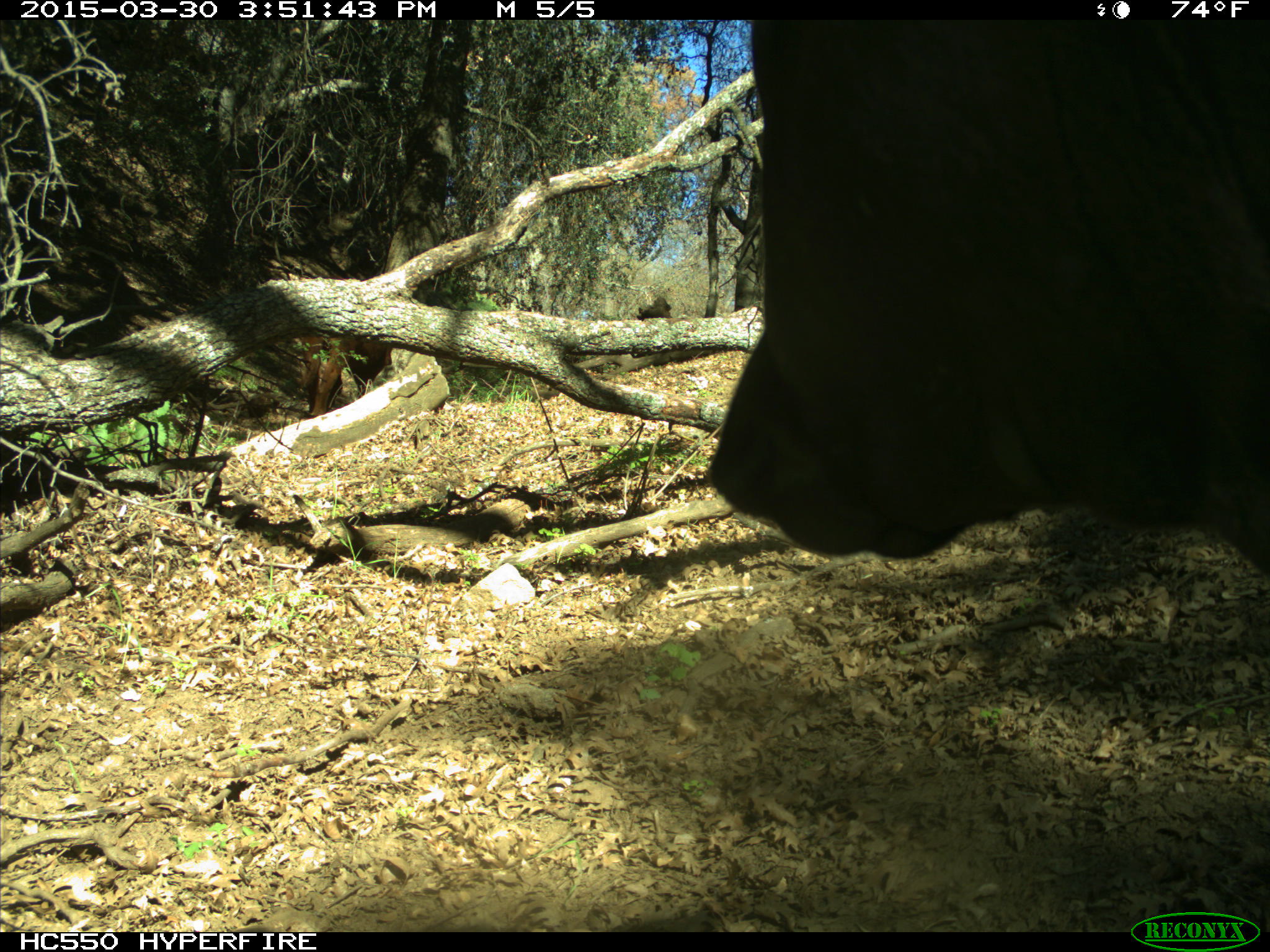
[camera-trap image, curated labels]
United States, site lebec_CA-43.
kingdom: Animalia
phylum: Chordata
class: Mammalia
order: Artiodactyla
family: Bovidae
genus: Bos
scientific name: Bos taurus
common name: domestic cow